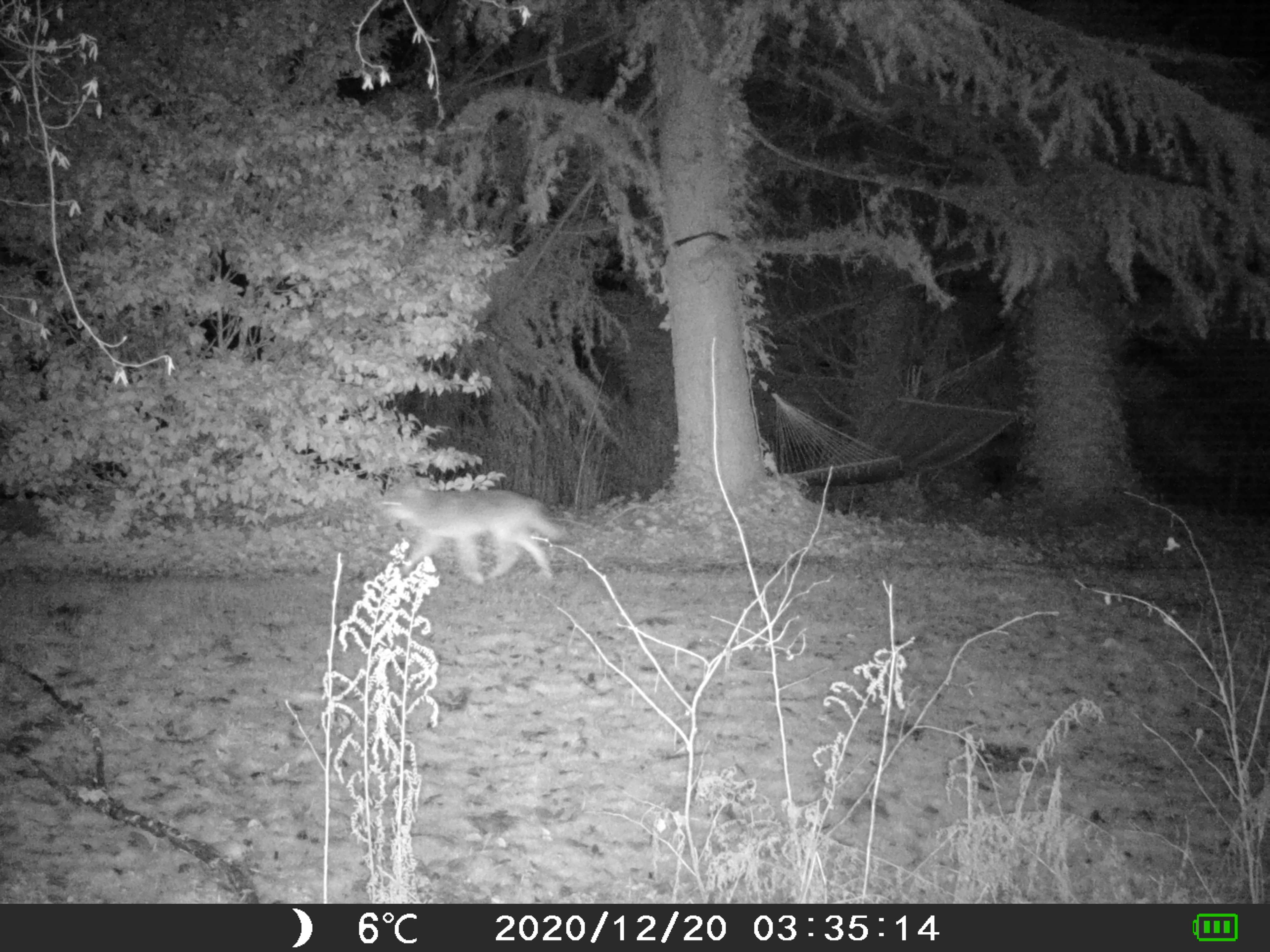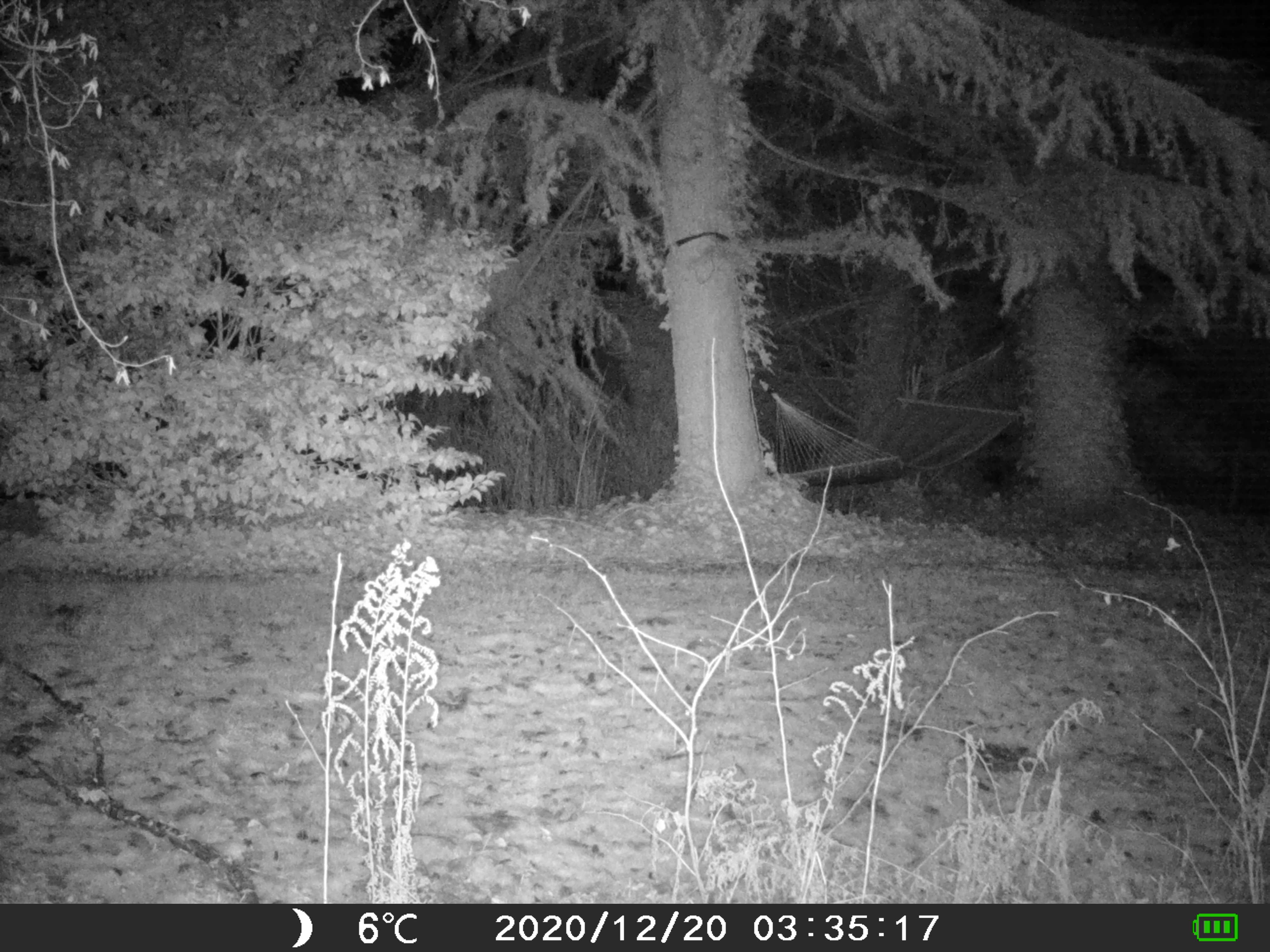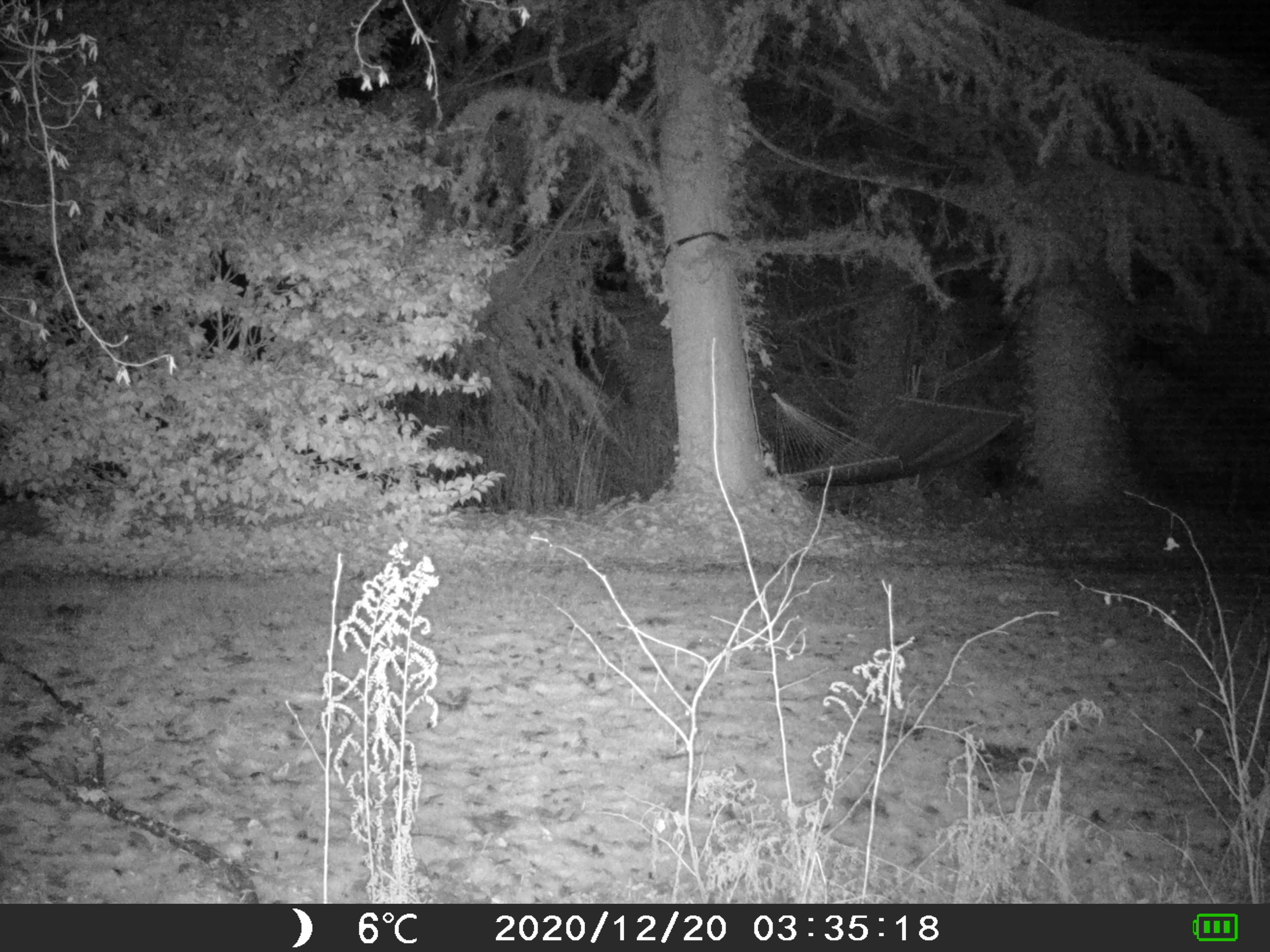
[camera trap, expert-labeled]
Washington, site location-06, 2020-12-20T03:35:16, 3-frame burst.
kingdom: Animalia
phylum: Chordata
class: Mammalia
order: Carnivora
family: Canidae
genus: Canis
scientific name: Canis latrans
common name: coyote